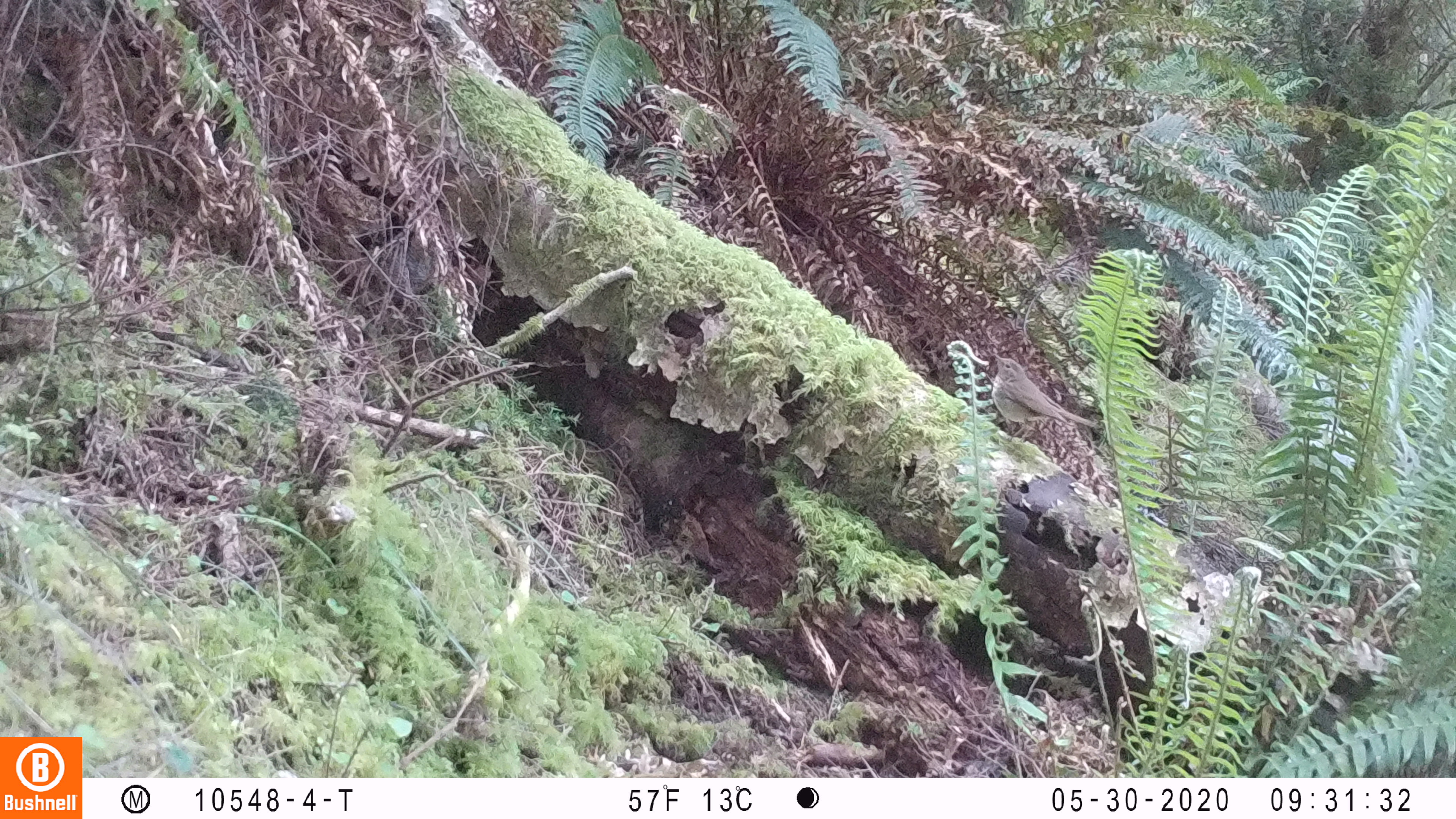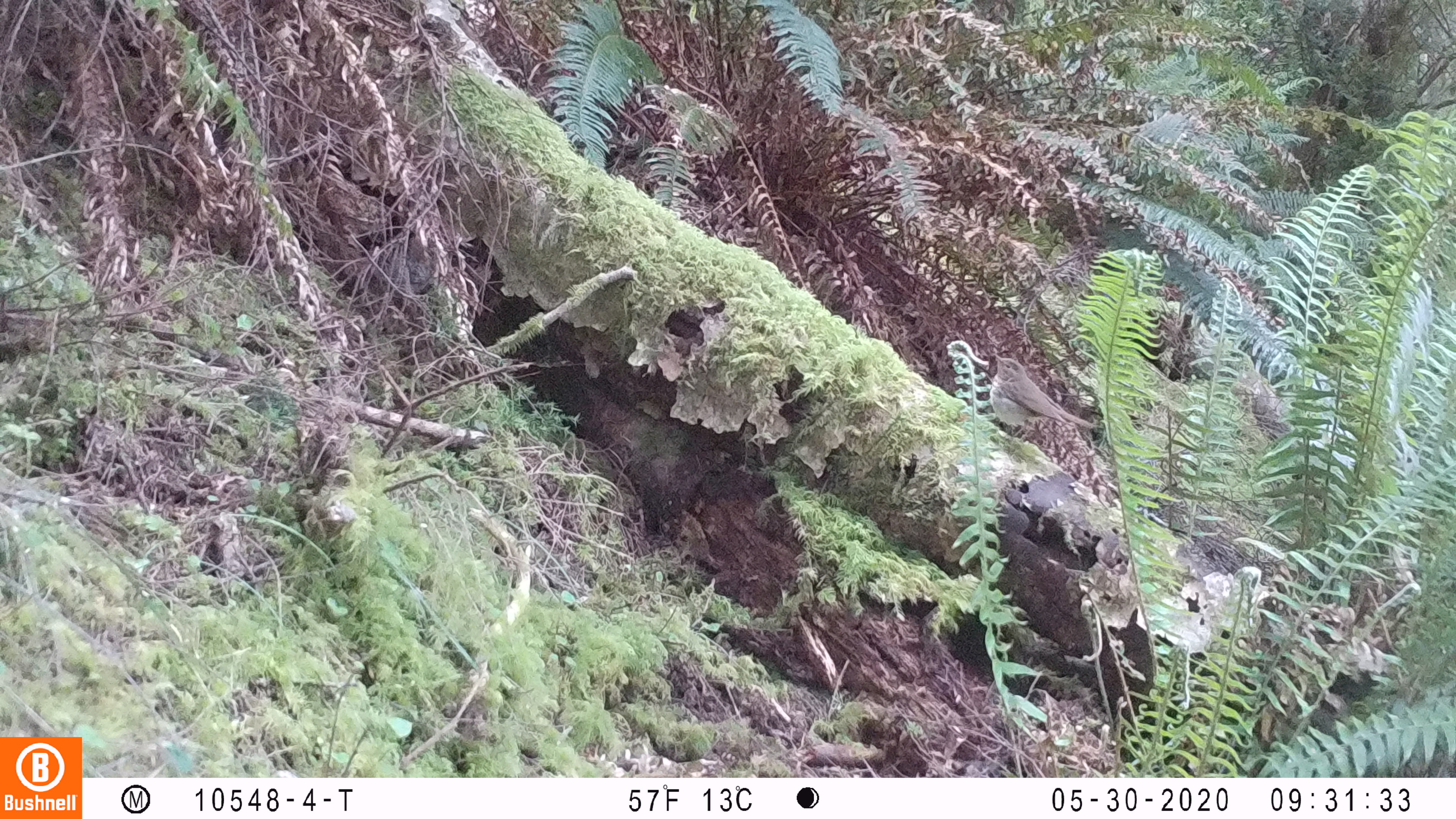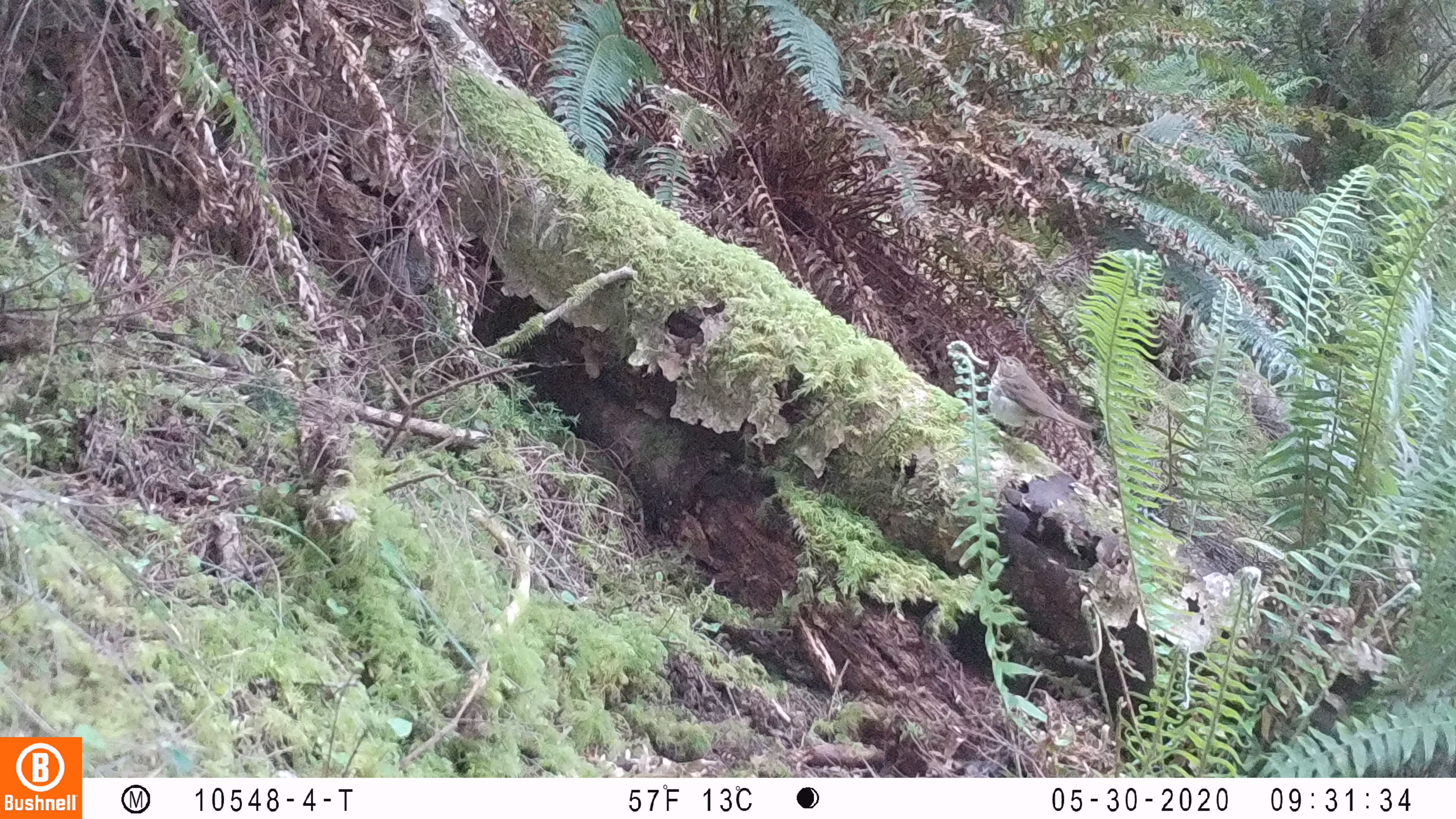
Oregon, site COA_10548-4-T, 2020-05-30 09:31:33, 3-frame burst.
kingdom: Animalia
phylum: Chordata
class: Aves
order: Passeriformes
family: Turdidae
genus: Catharus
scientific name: Catharus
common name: brown thrushes and nightingale-thrushes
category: catharus species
Catharus species (brown thrushes and nightingale-thrushes) (Catharus).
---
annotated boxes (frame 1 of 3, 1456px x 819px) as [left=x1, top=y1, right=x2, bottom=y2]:
catharus species: [left=990, top=350, right=1101, bottom=433]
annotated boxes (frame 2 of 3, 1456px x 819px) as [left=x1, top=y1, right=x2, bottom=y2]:
catharus species: [left=991, top=351, right=1094, bottom=438]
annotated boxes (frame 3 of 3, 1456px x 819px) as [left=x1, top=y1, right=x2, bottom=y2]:
catharus species: [left=987, top=343, right=1094, bottom=437]